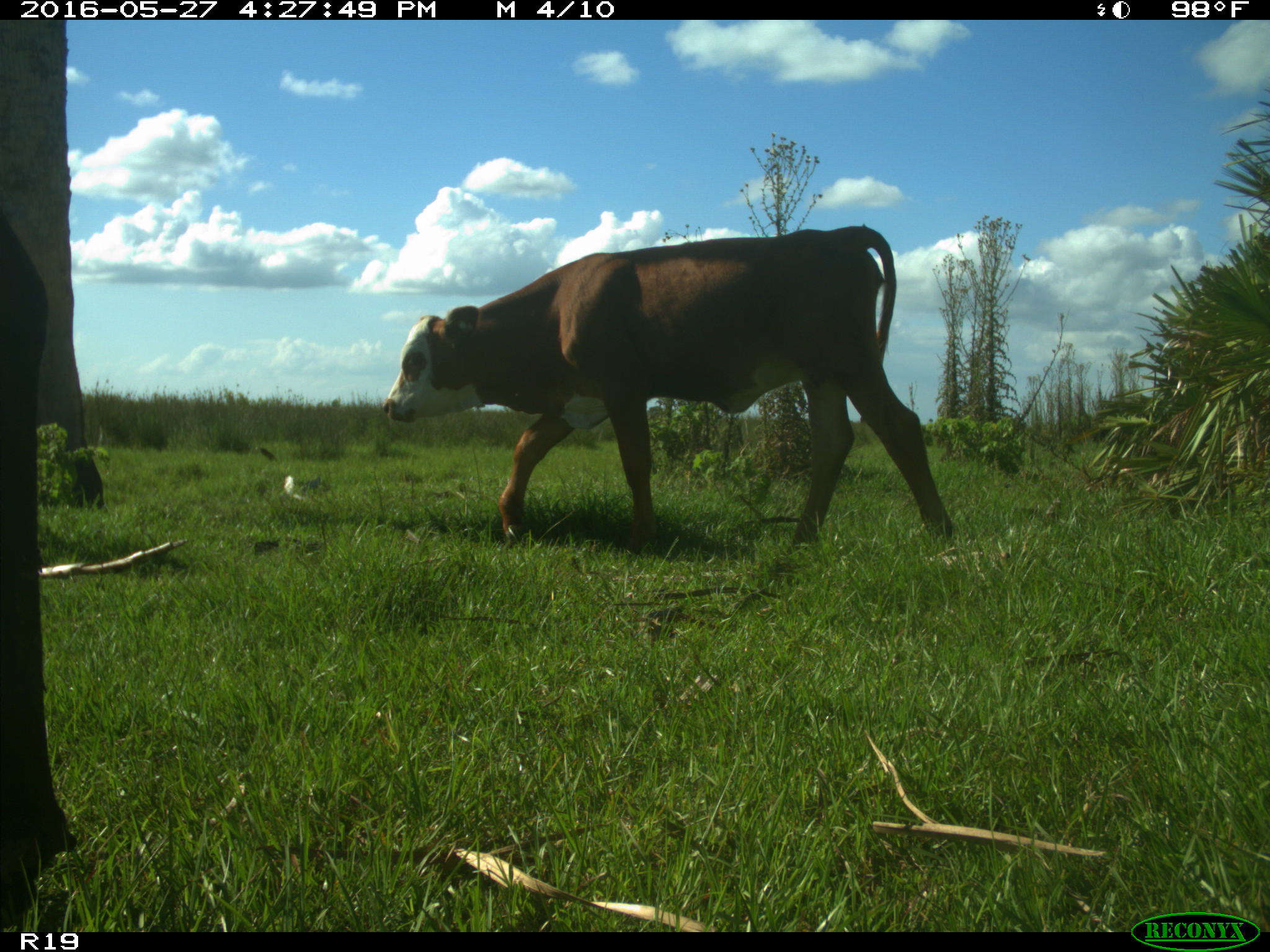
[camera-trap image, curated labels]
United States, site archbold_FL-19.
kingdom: Animalia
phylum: Chordata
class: Mammalia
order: Artiodactyla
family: Bovidae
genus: Bos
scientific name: Bos taurus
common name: domestic cow